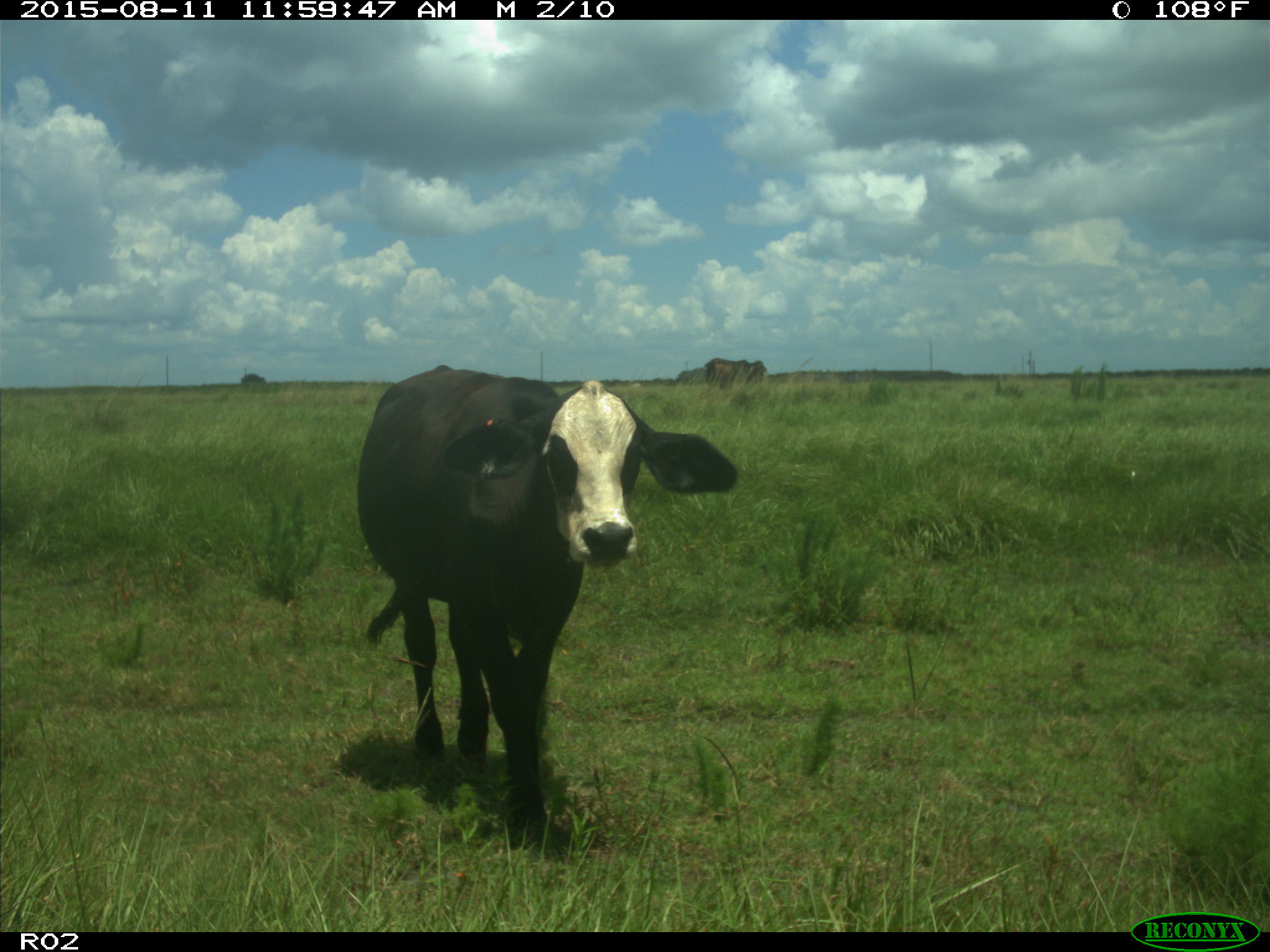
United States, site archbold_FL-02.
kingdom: Animalia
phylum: Chordata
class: Mammalia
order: Artiodactyla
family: Bovidae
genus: Bos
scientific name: Bos taurus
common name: domestic cow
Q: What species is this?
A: Bos taurus (domestic cow).